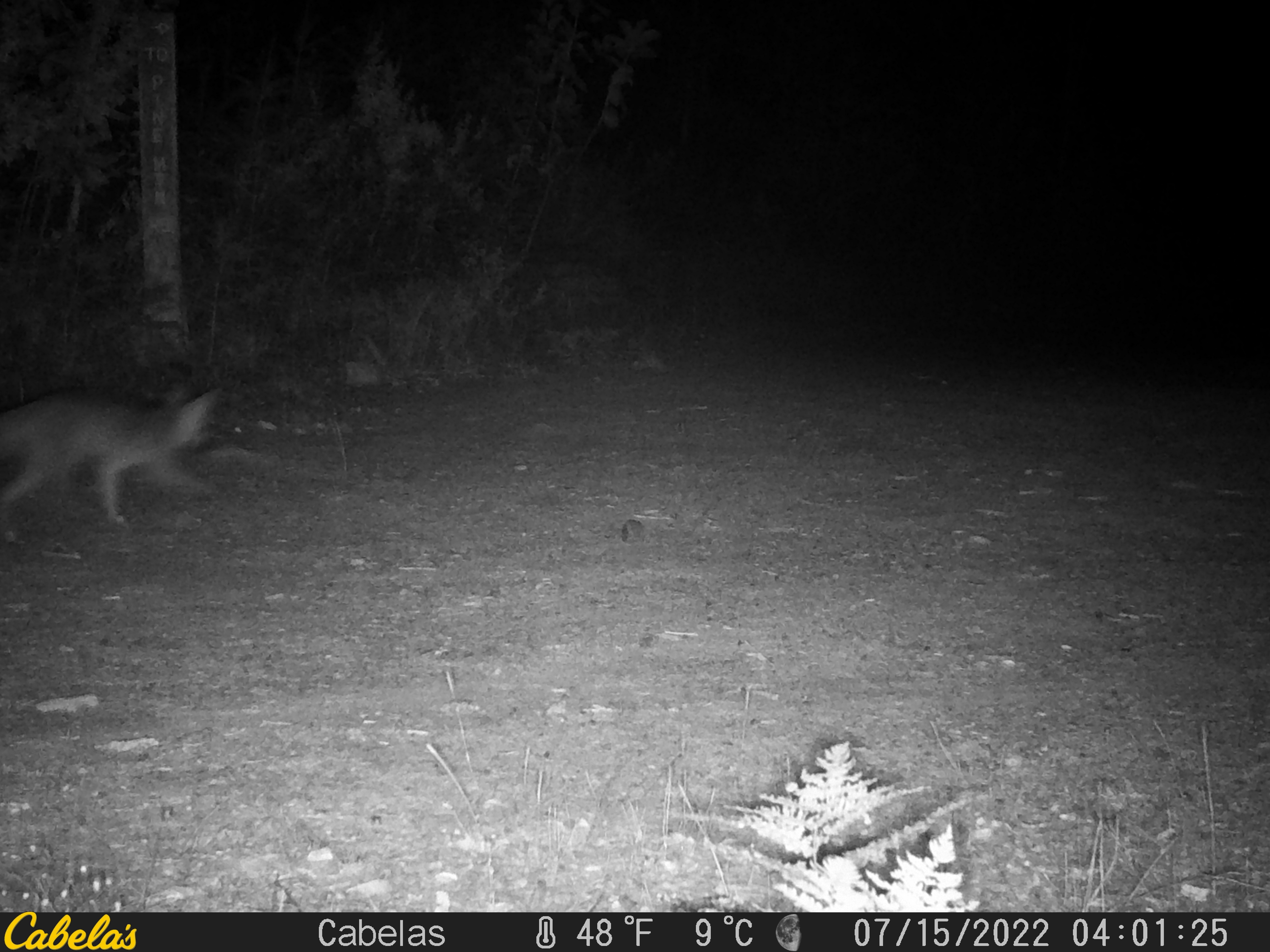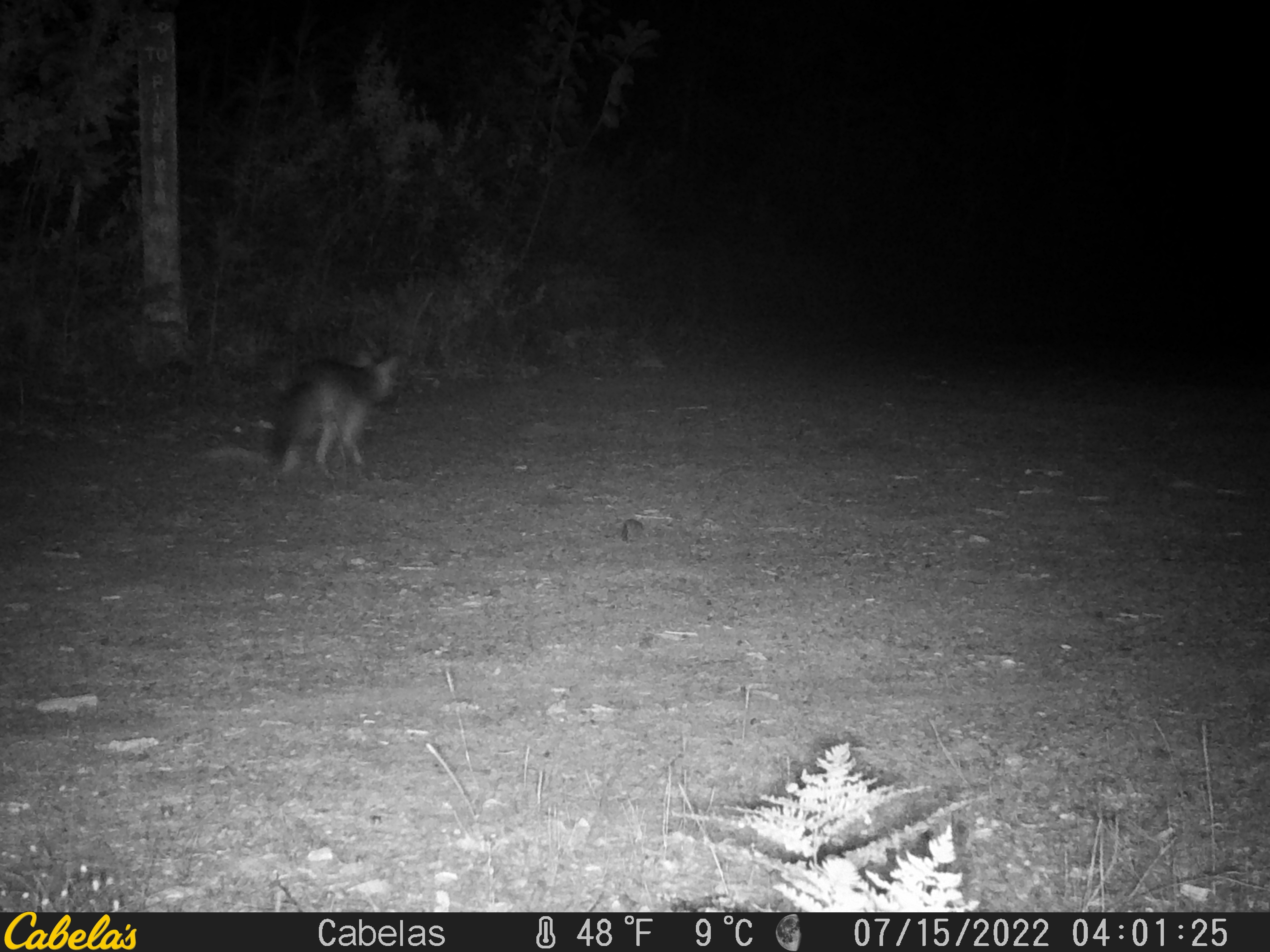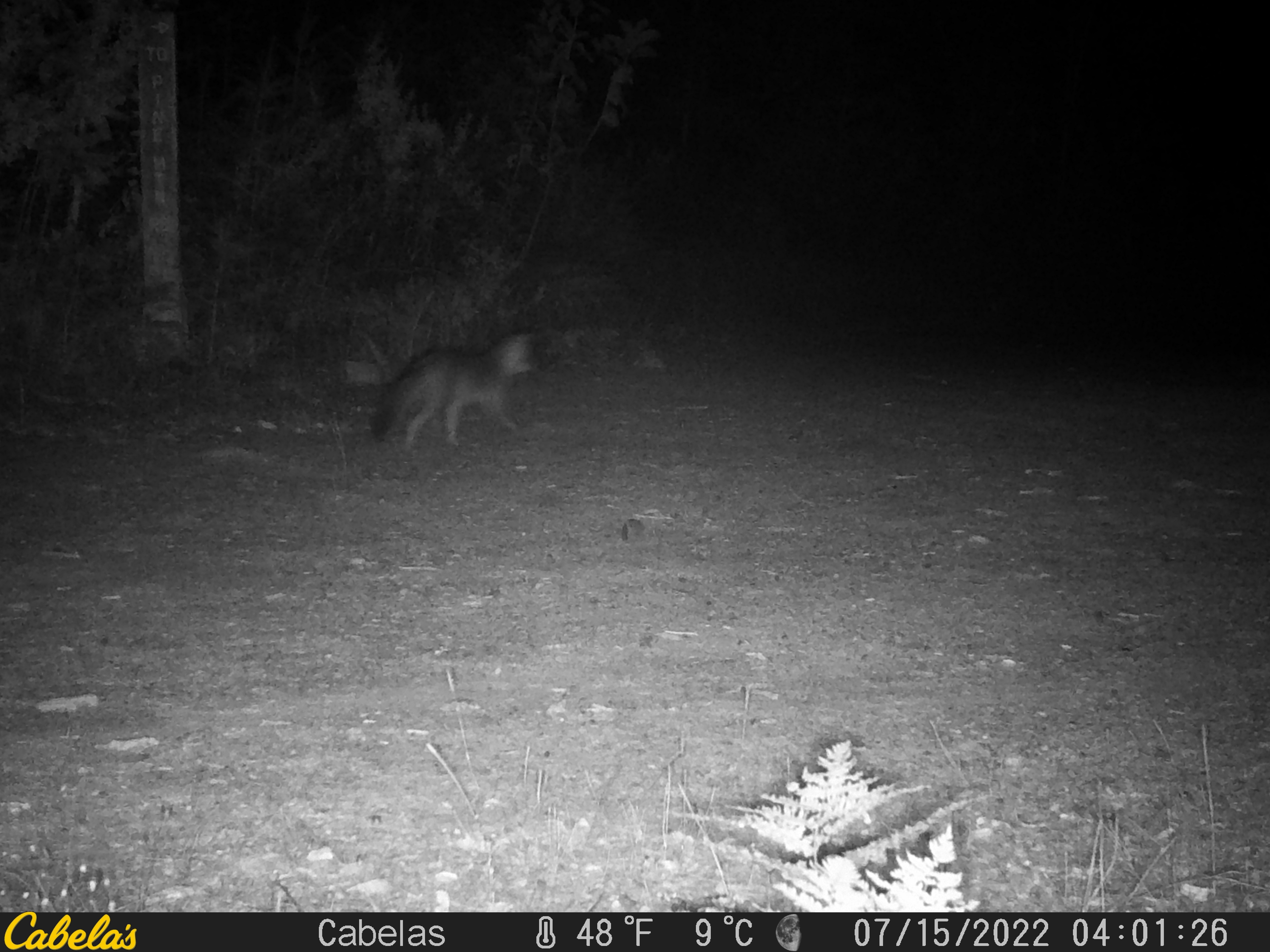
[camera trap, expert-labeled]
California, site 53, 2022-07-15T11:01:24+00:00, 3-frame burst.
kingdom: Animalia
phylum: Chordata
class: Mammalia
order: Carnivora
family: Canidae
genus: Urocyon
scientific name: Urocyon cinereoargenteus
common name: gray fox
Gray fox (Urocyon cinereoargenteus).